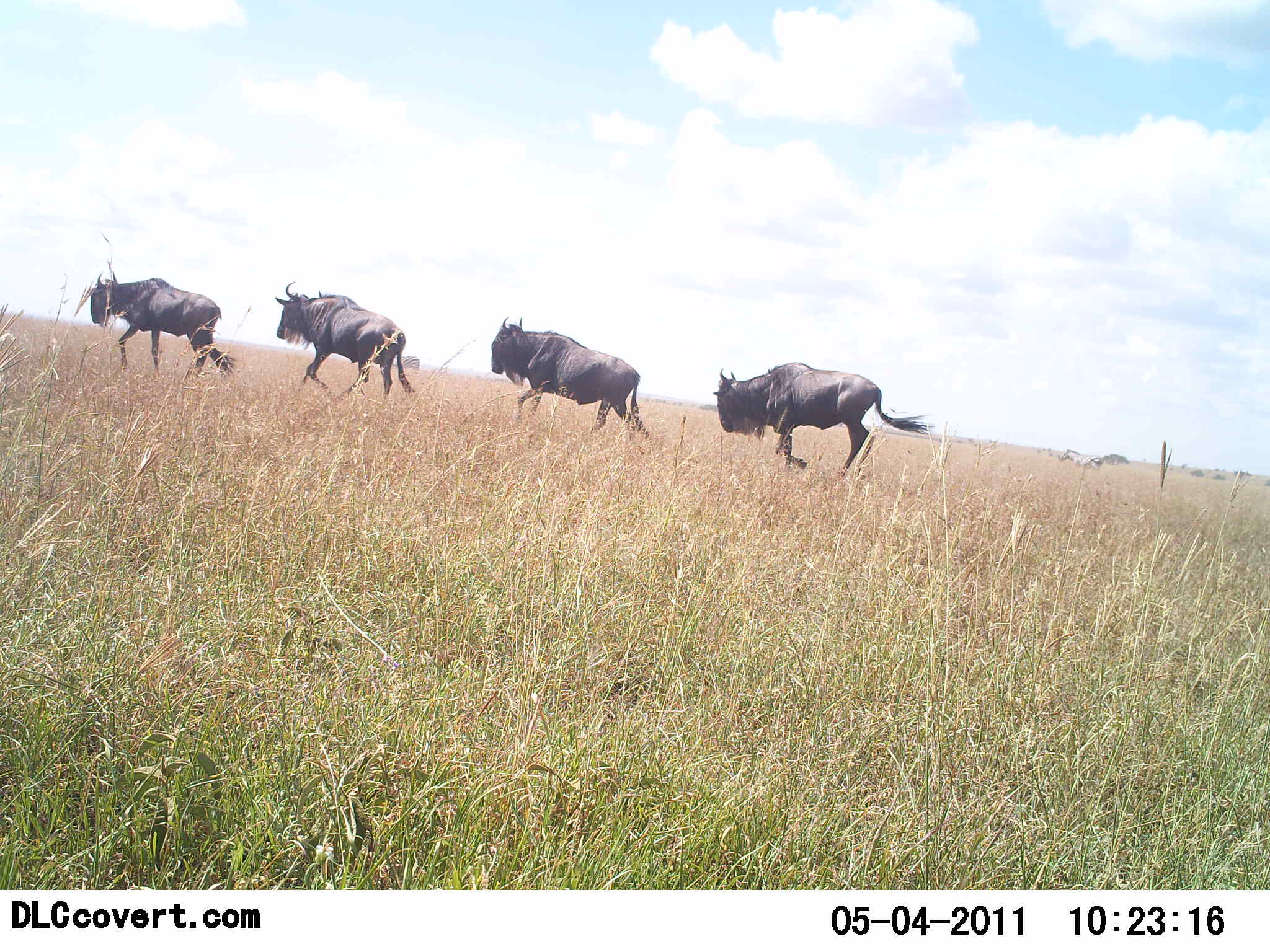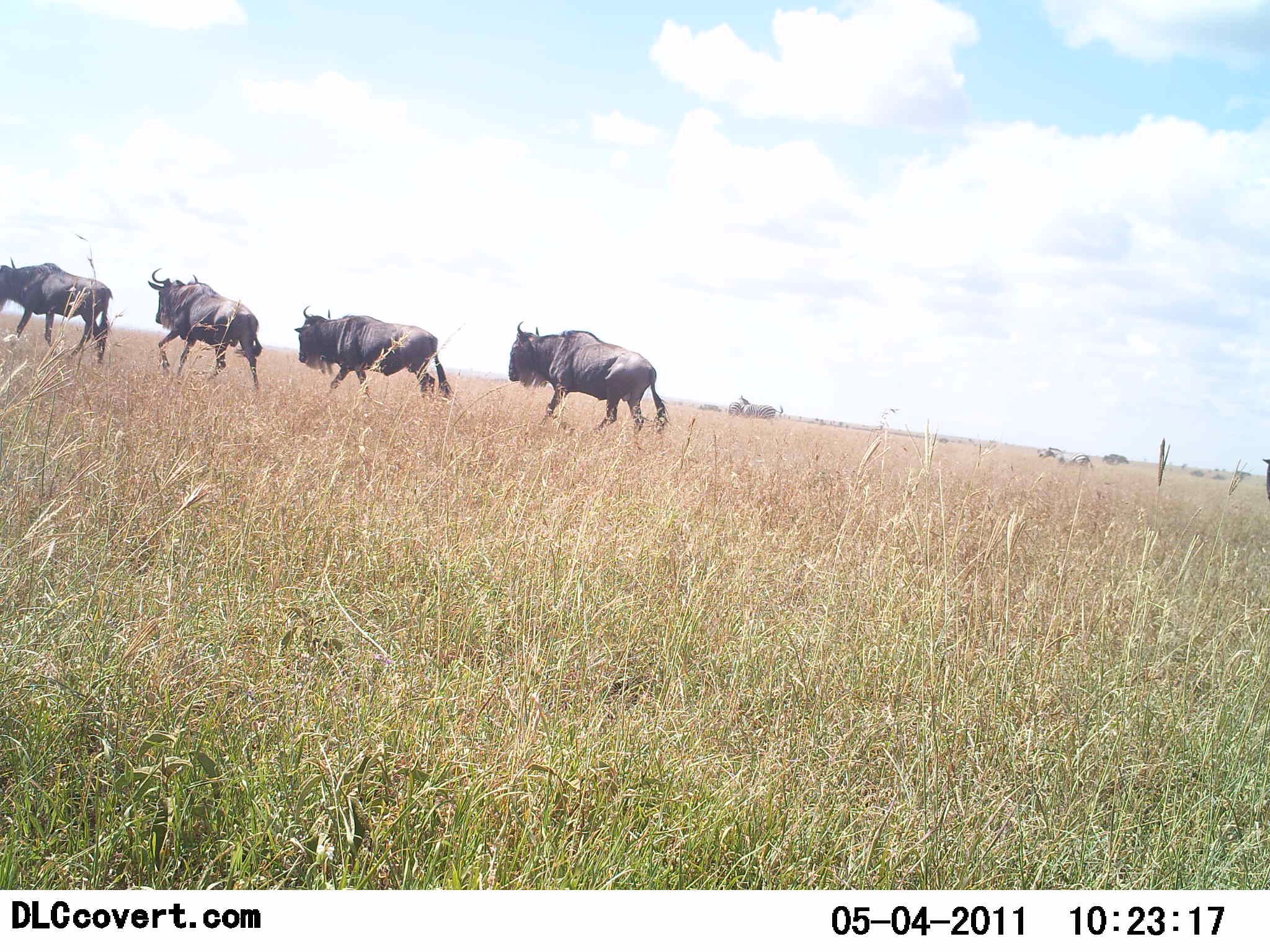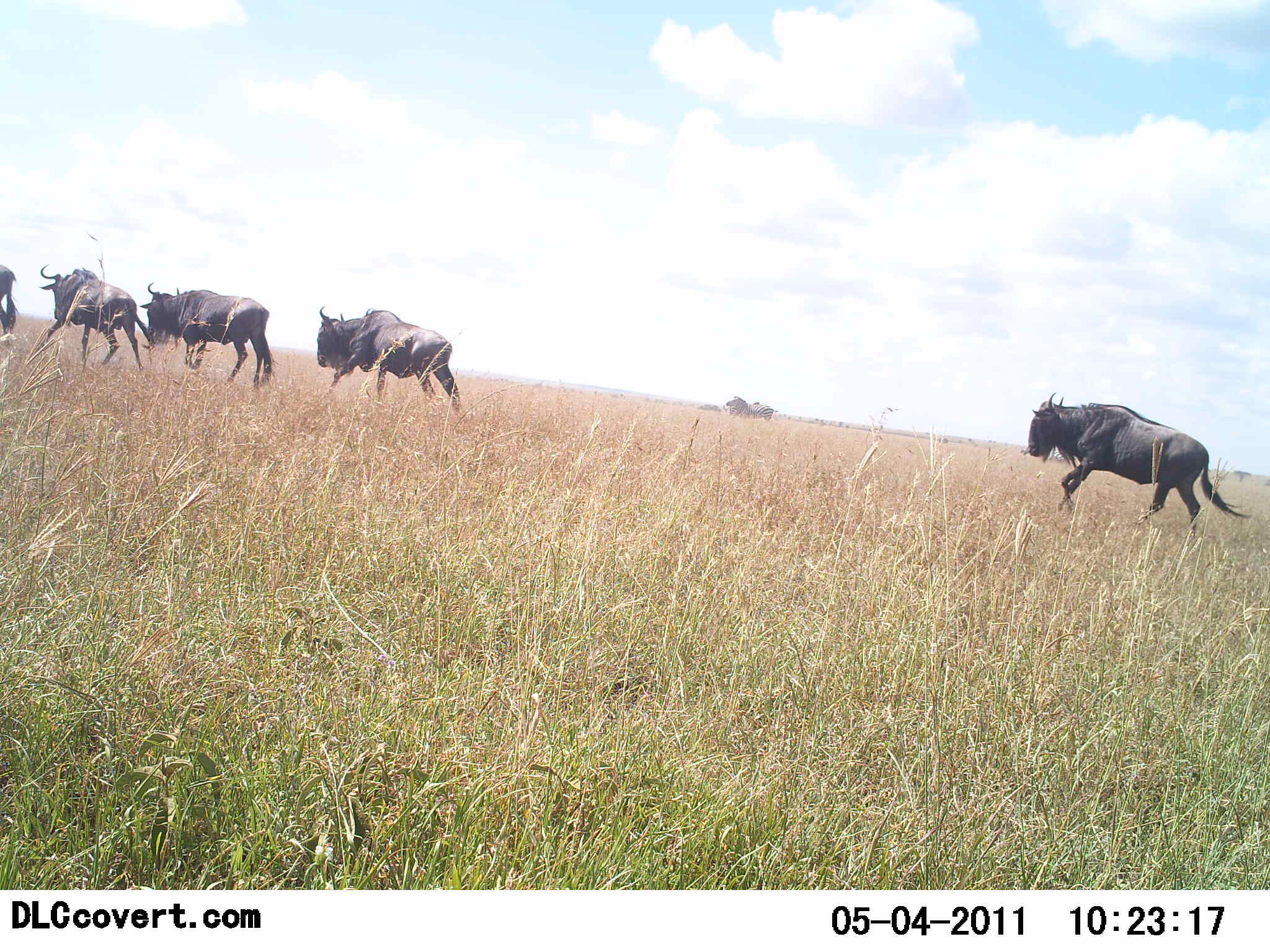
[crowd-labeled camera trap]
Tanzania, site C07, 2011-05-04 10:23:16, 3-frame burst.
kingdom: Animalia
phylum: Chordata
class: Mammalia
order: Artiodactyla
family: Bovidae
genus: Connochaetes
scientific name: Connochaetes taurinus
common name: blue wildebeest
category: wildebeest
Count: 5.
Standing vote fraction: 0%.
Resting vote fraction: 0%.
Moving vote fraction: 100%.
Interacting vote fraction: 0%.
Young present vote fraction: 0%.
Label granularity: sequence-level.